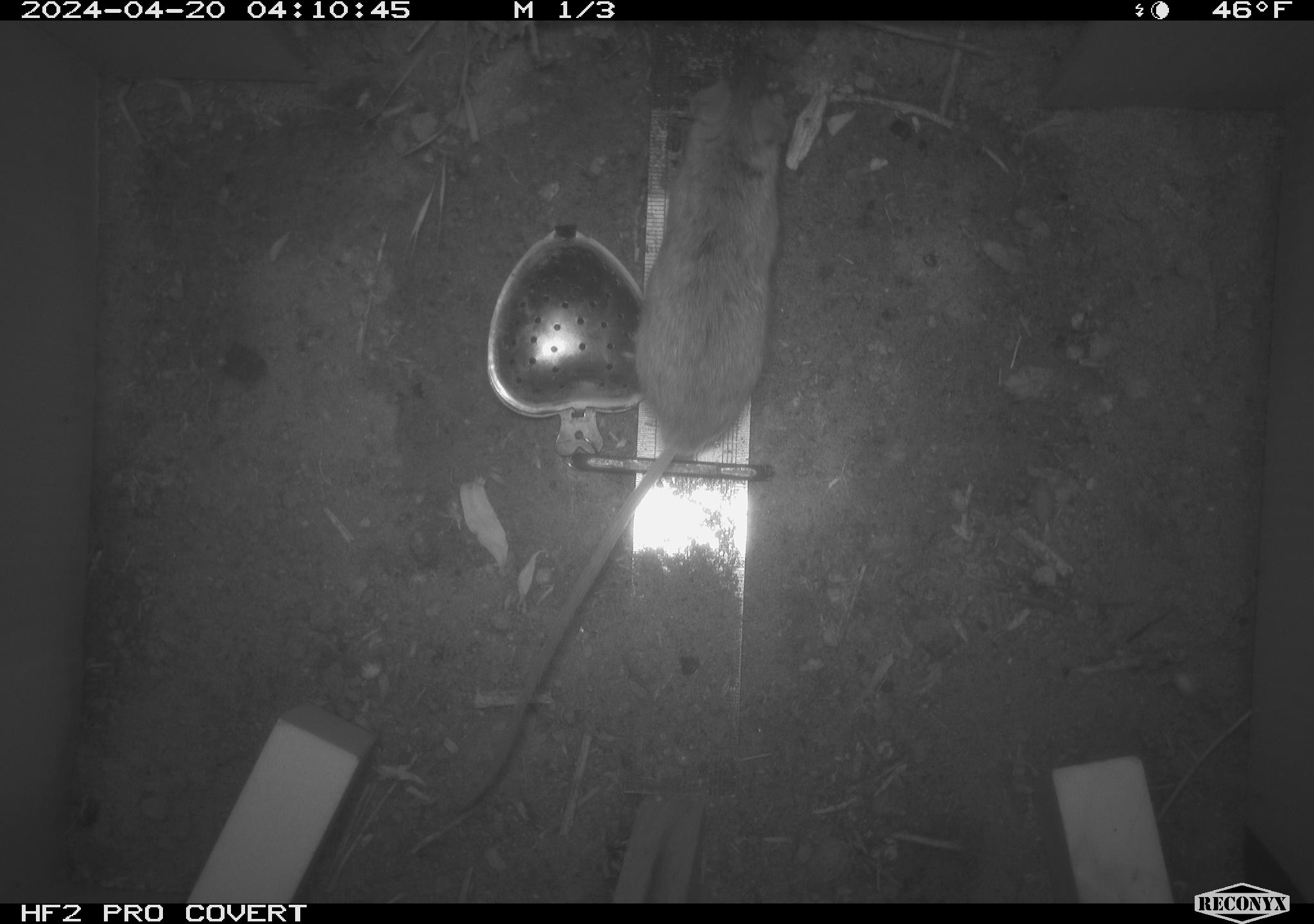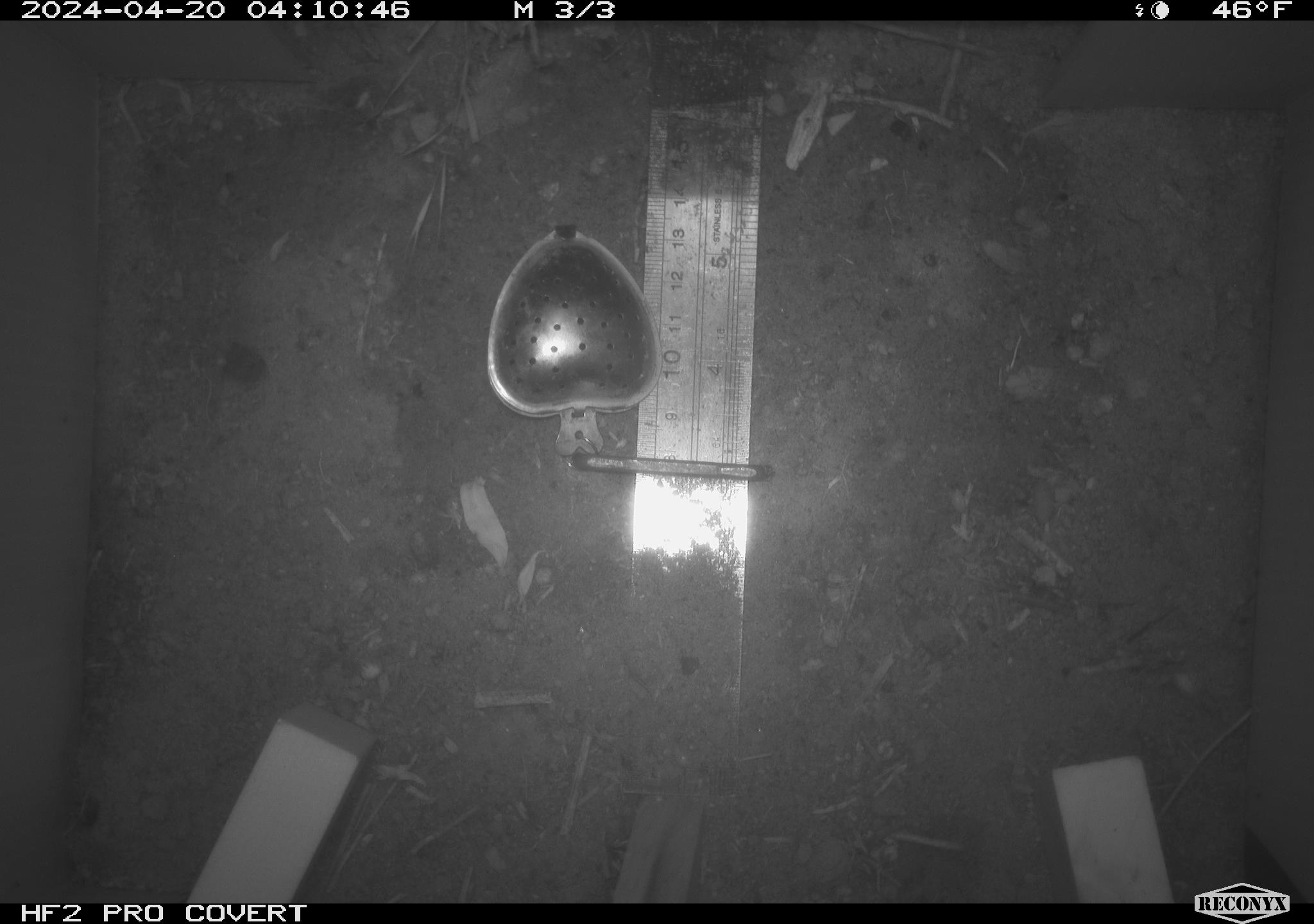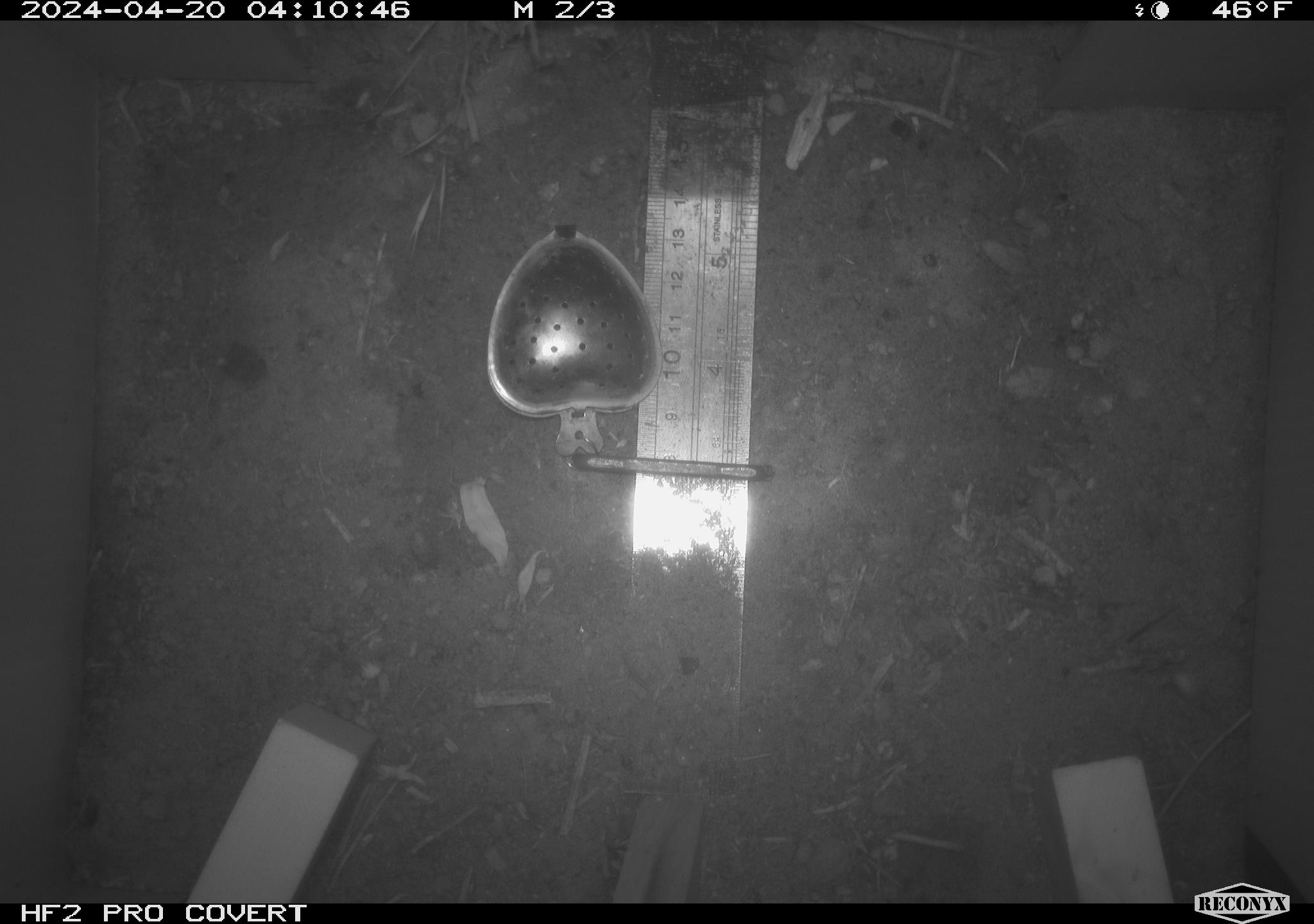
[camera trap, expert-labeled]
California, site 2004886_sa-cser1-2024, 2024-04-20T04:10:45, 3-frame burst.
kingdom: Animalia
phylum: Chordata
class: Mammalia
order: Rodentia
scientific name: Rodentia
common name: rodent